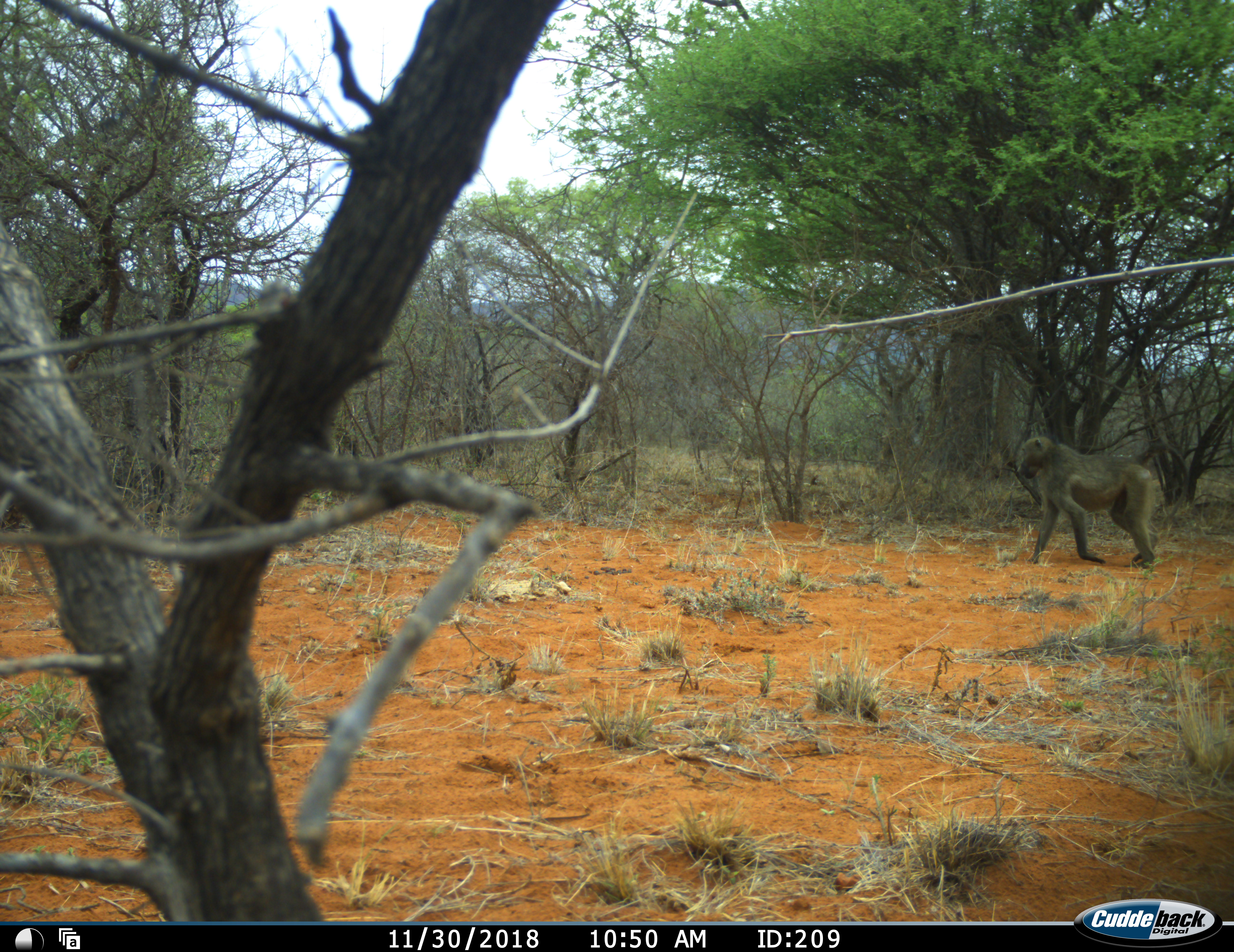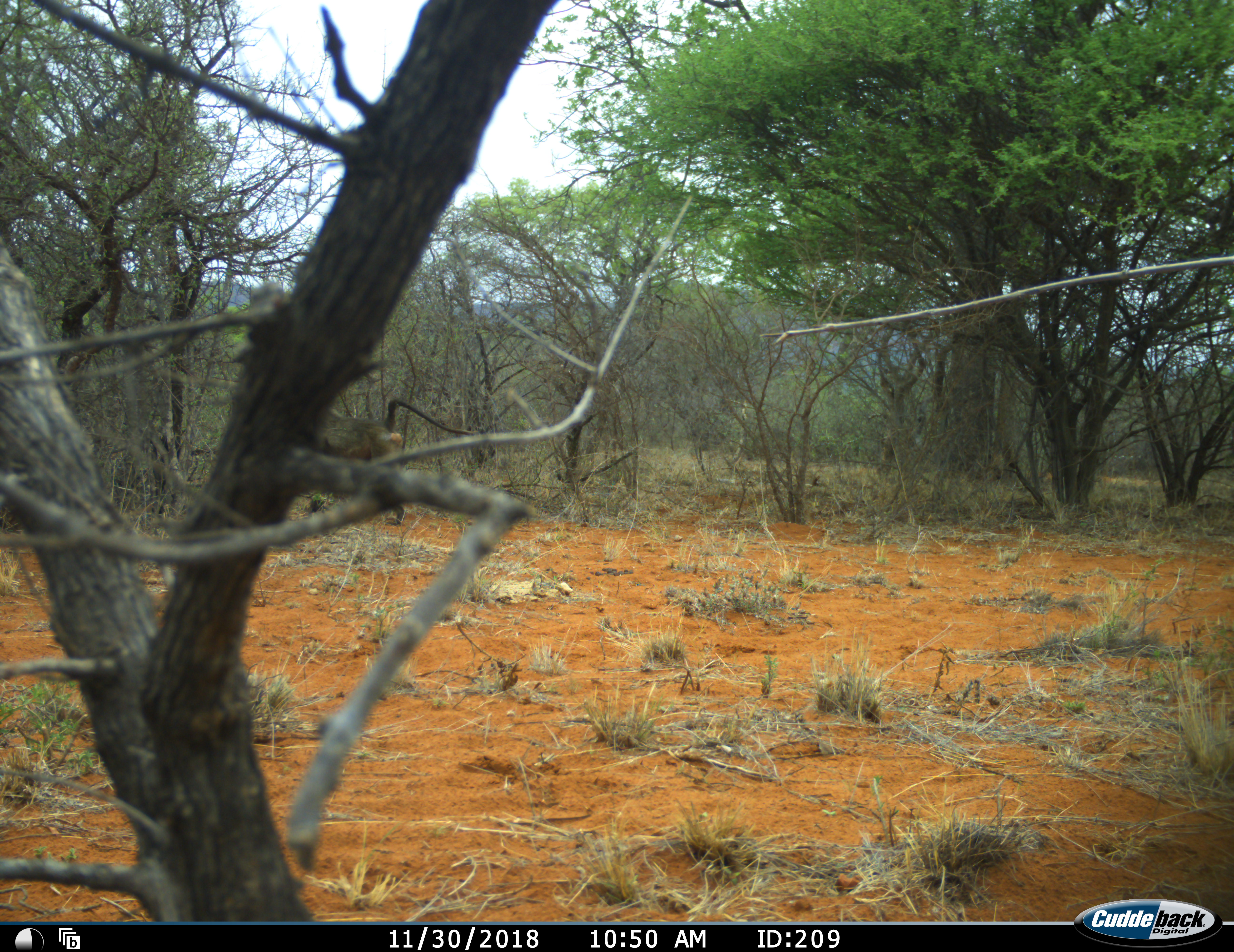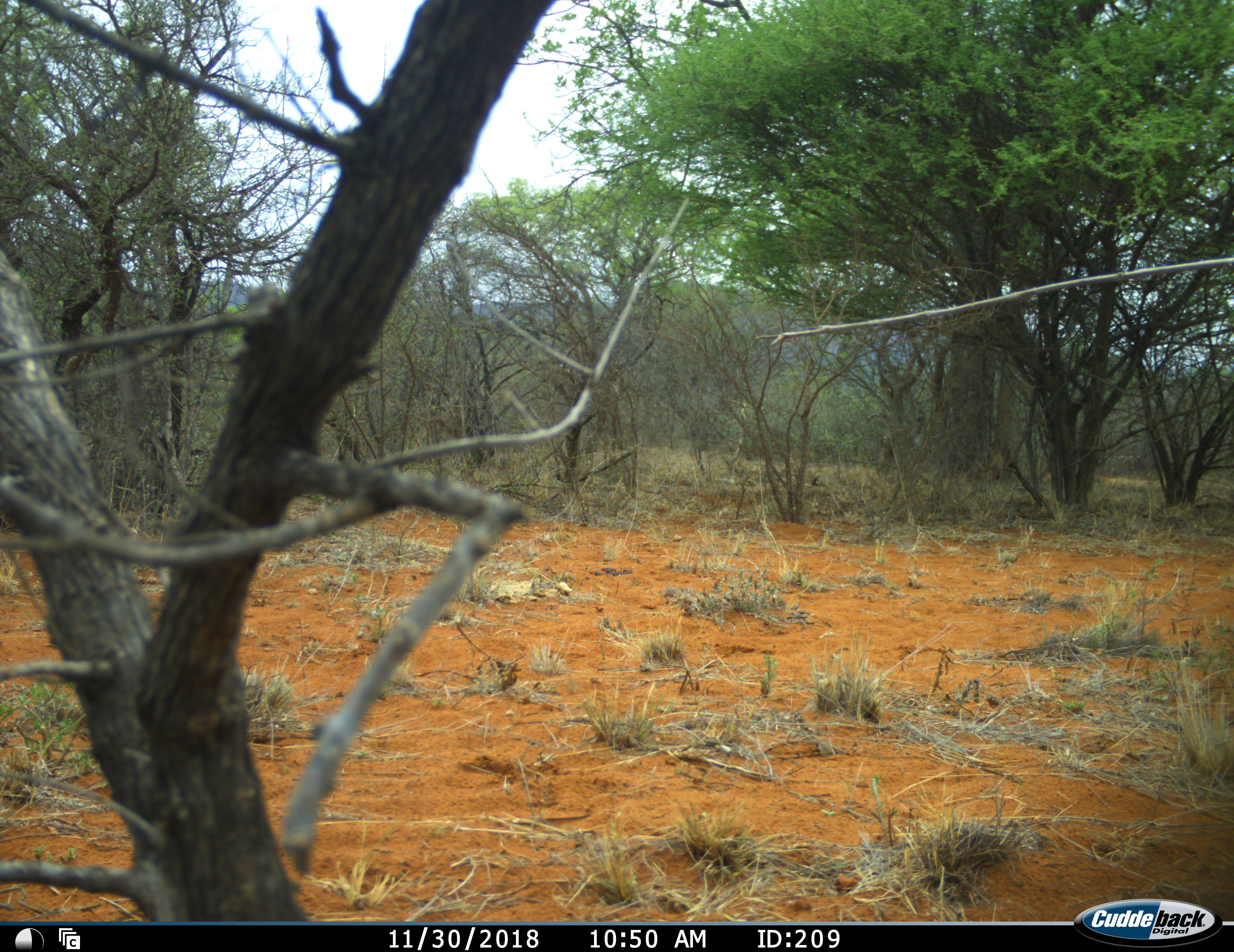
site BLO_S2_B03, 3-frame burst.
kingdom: Animalia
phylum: Chordata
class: Mammalia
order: Primates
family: Cercopithecidae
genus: Papio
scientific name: Papio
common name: baboon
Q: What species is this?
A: Baboon (Papio).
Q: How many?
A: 1.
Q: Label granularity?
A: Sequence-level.